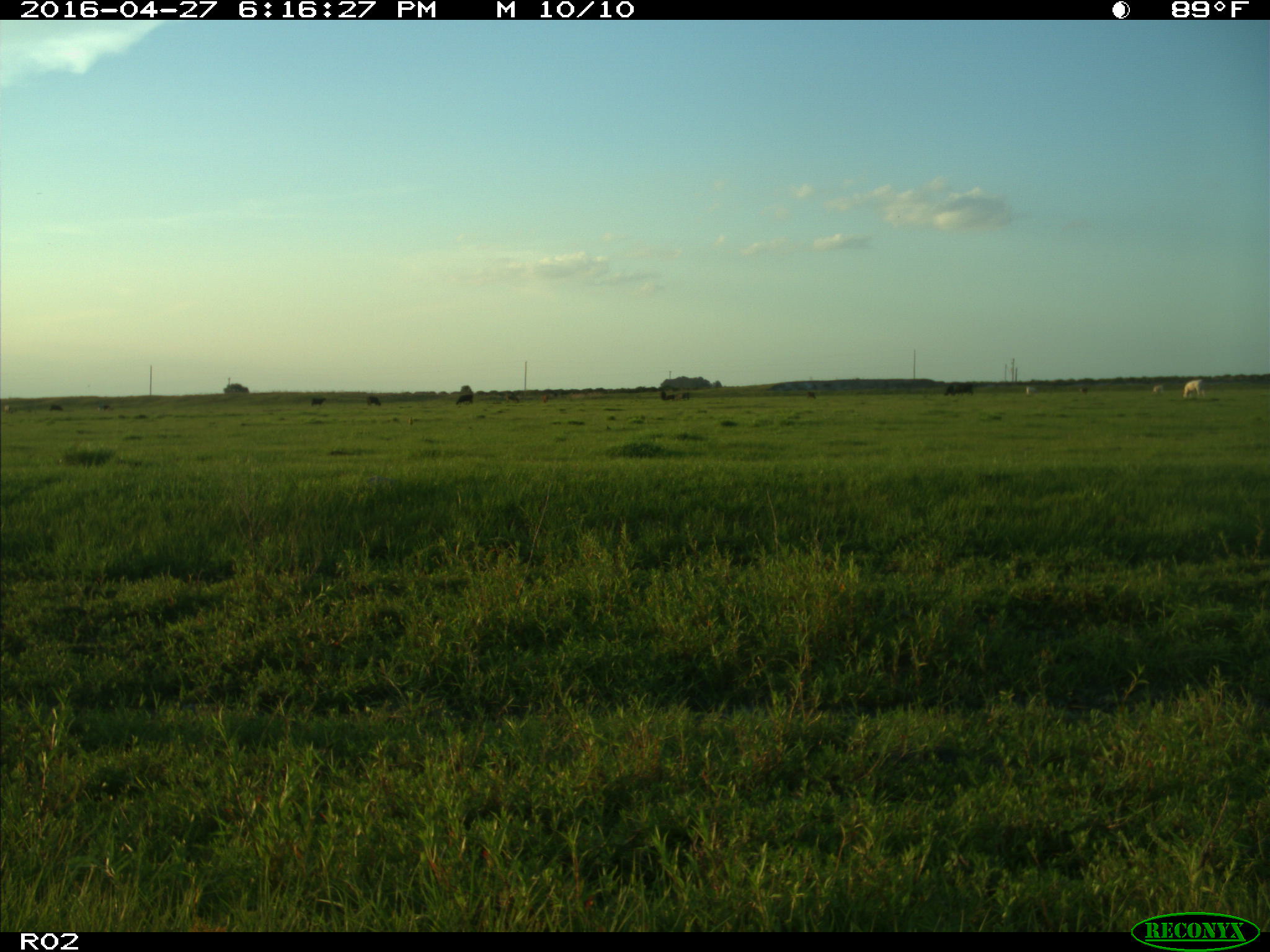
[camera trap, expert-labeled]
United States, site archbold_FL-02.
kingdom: Animalia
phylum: Chordata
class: Mammalia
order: Artiodactyla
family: Bovidae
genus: Bos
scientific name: Bos taurus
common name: domestic cow